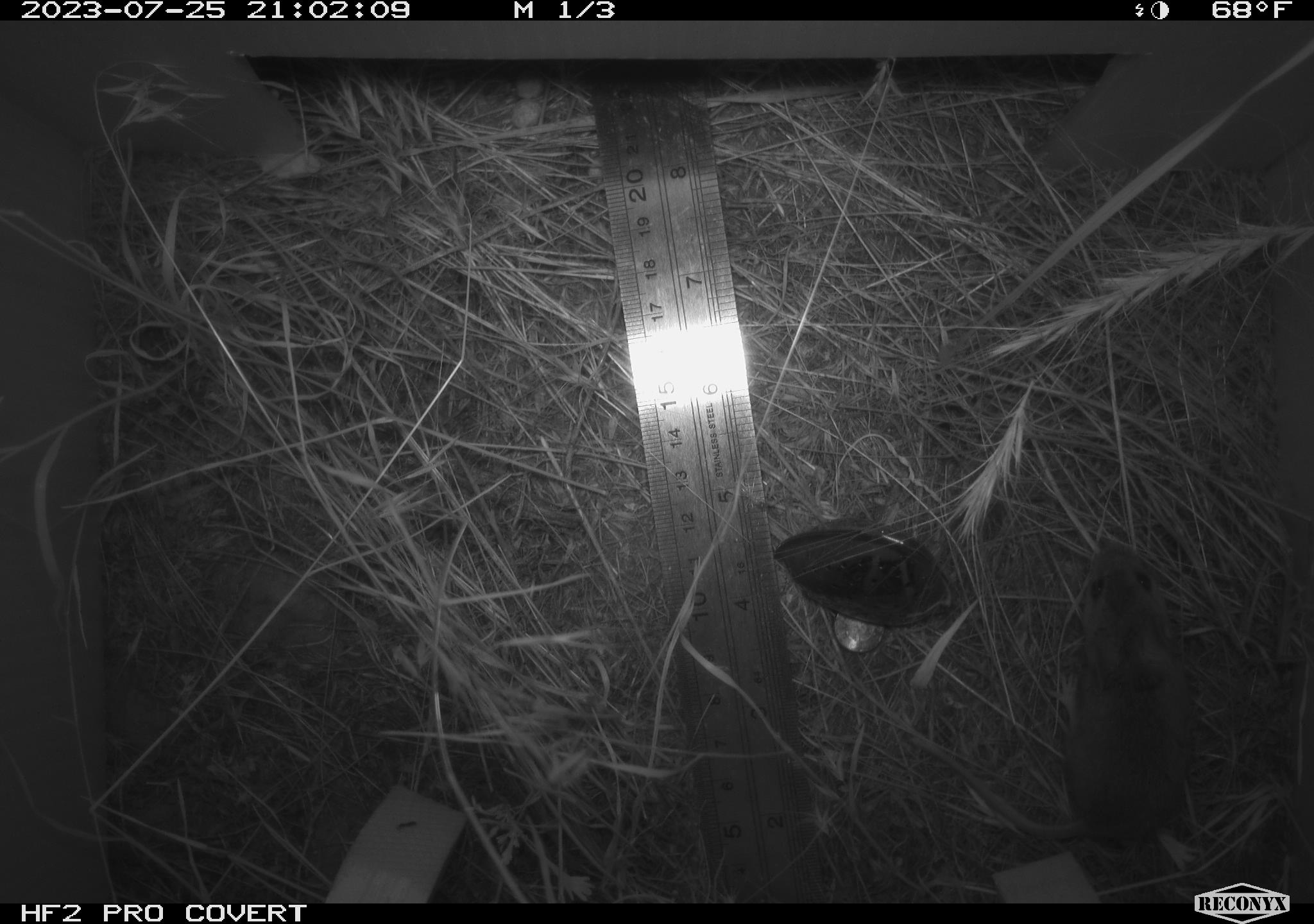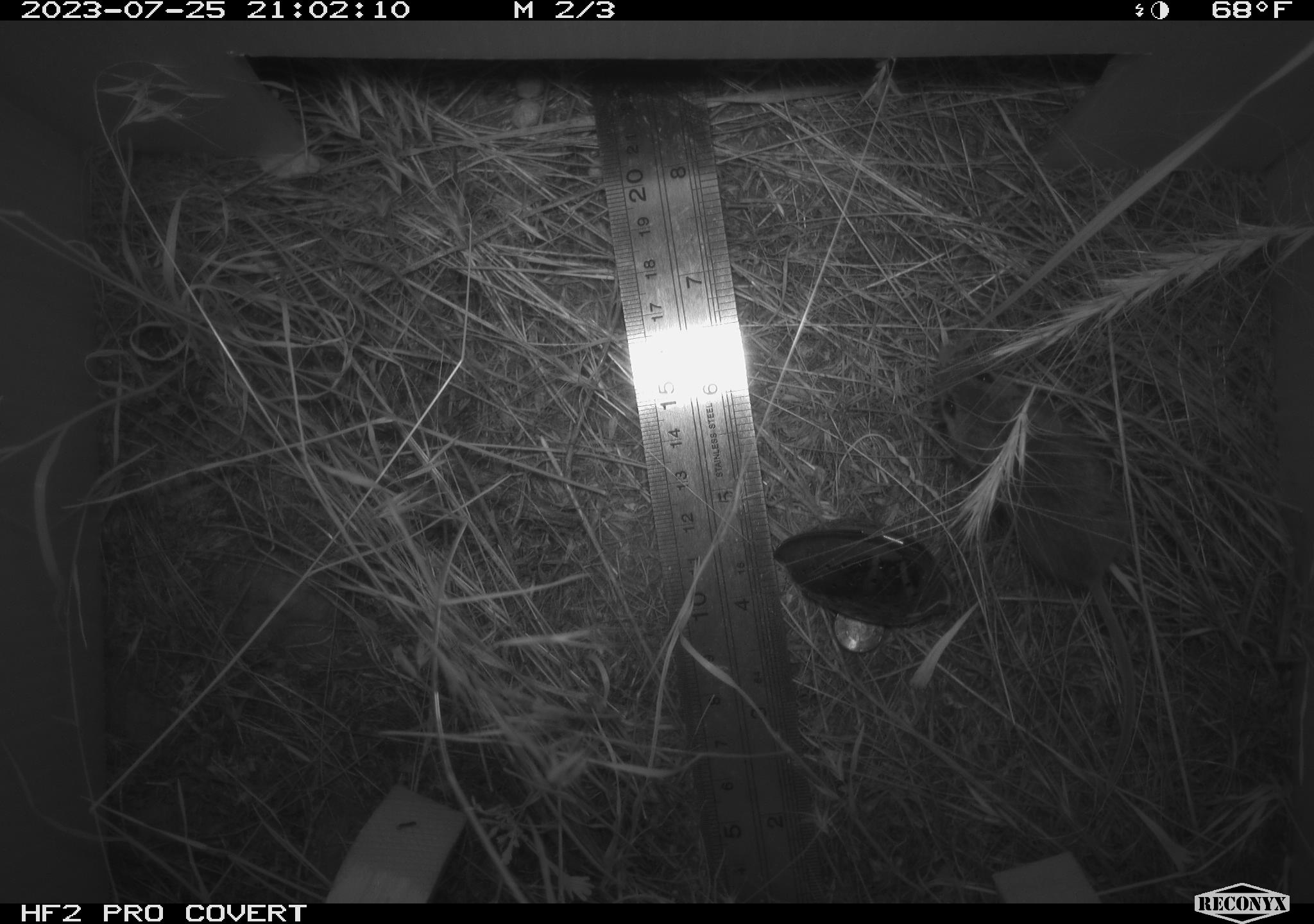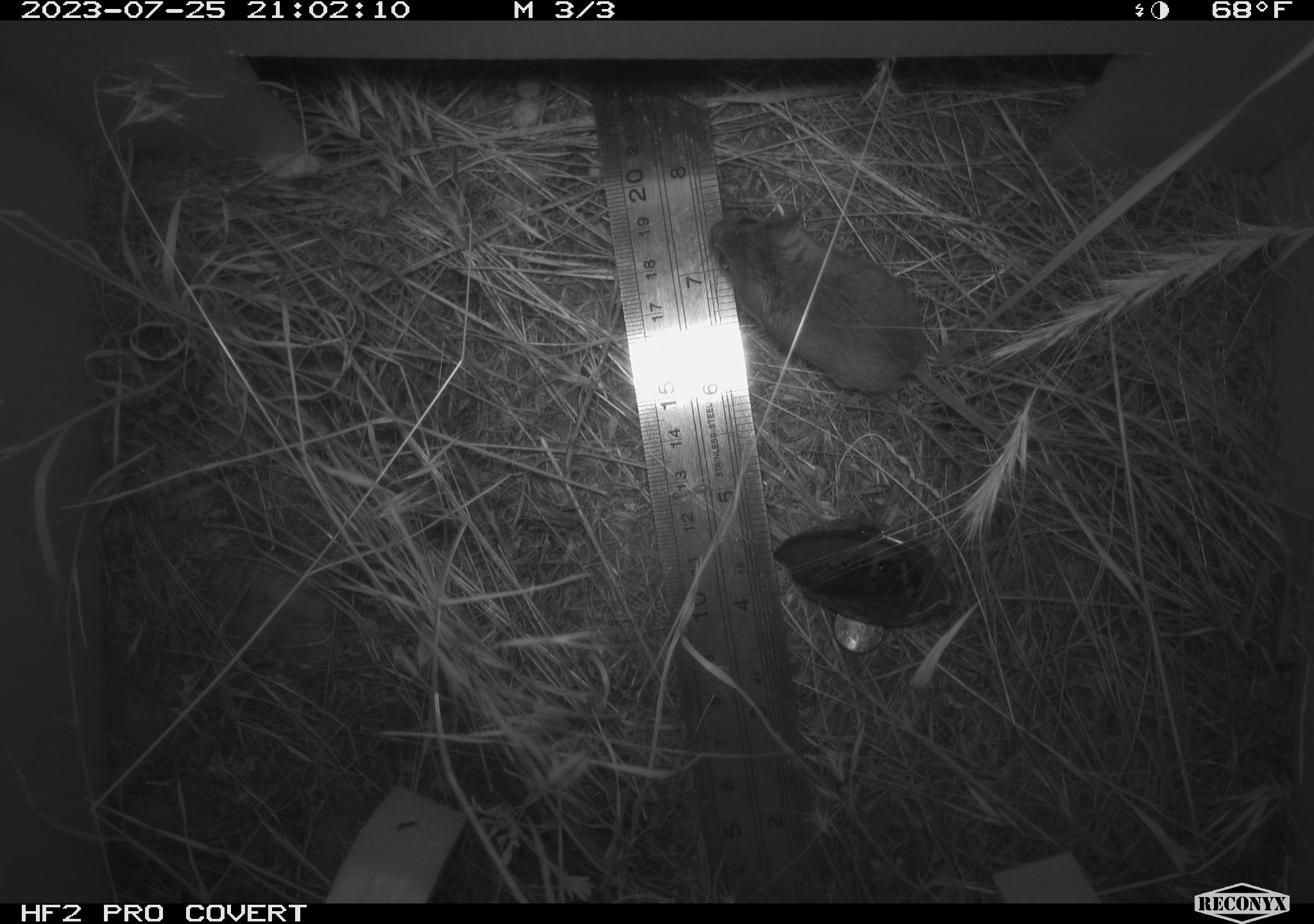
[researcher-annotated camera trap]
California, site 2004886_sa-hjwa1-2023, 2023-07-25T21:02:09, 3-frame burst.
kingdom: Animalia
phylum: Chordata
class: Mammalia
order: Rodentia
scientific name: Rodentia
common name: mouse species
Mouse species (Rodentia).